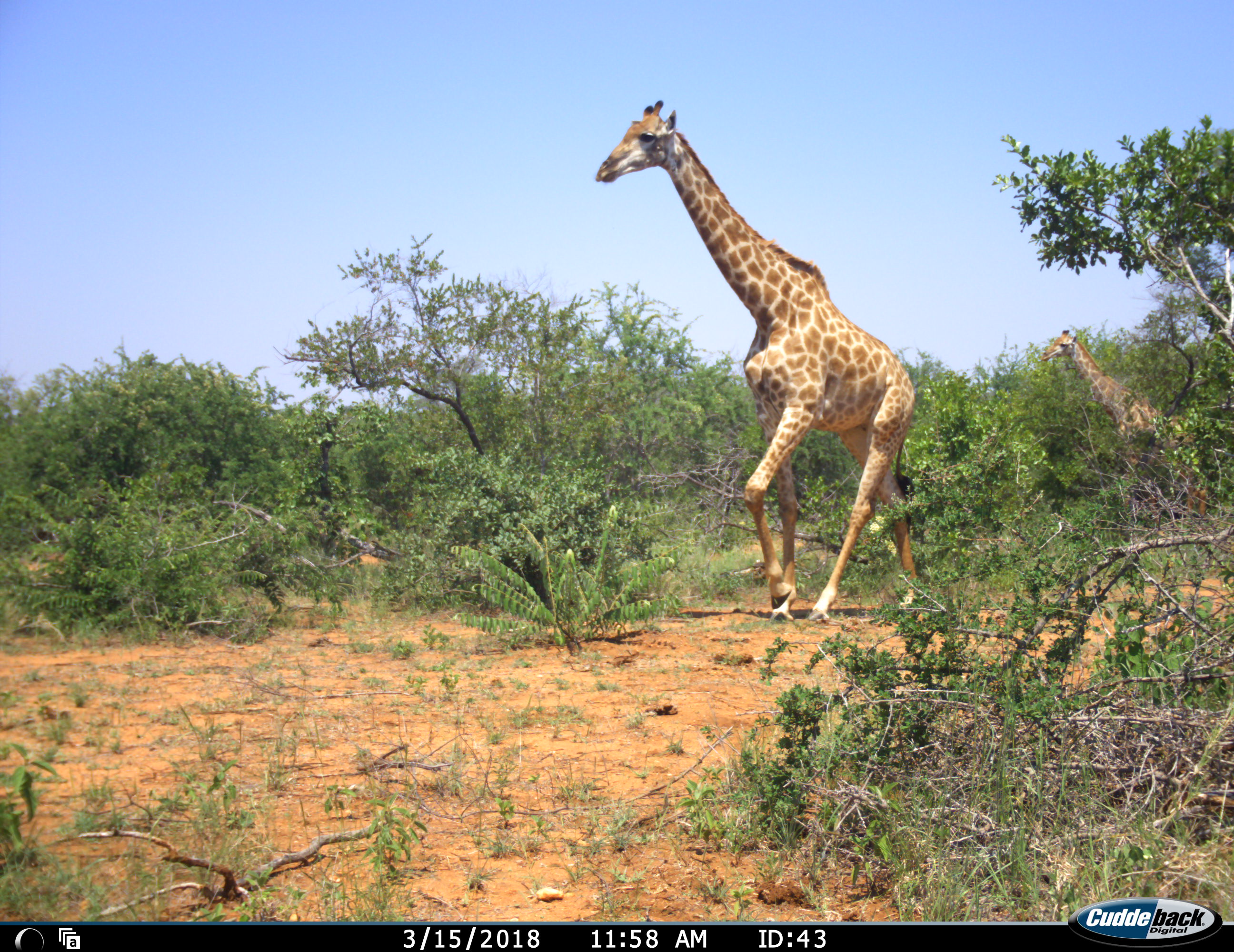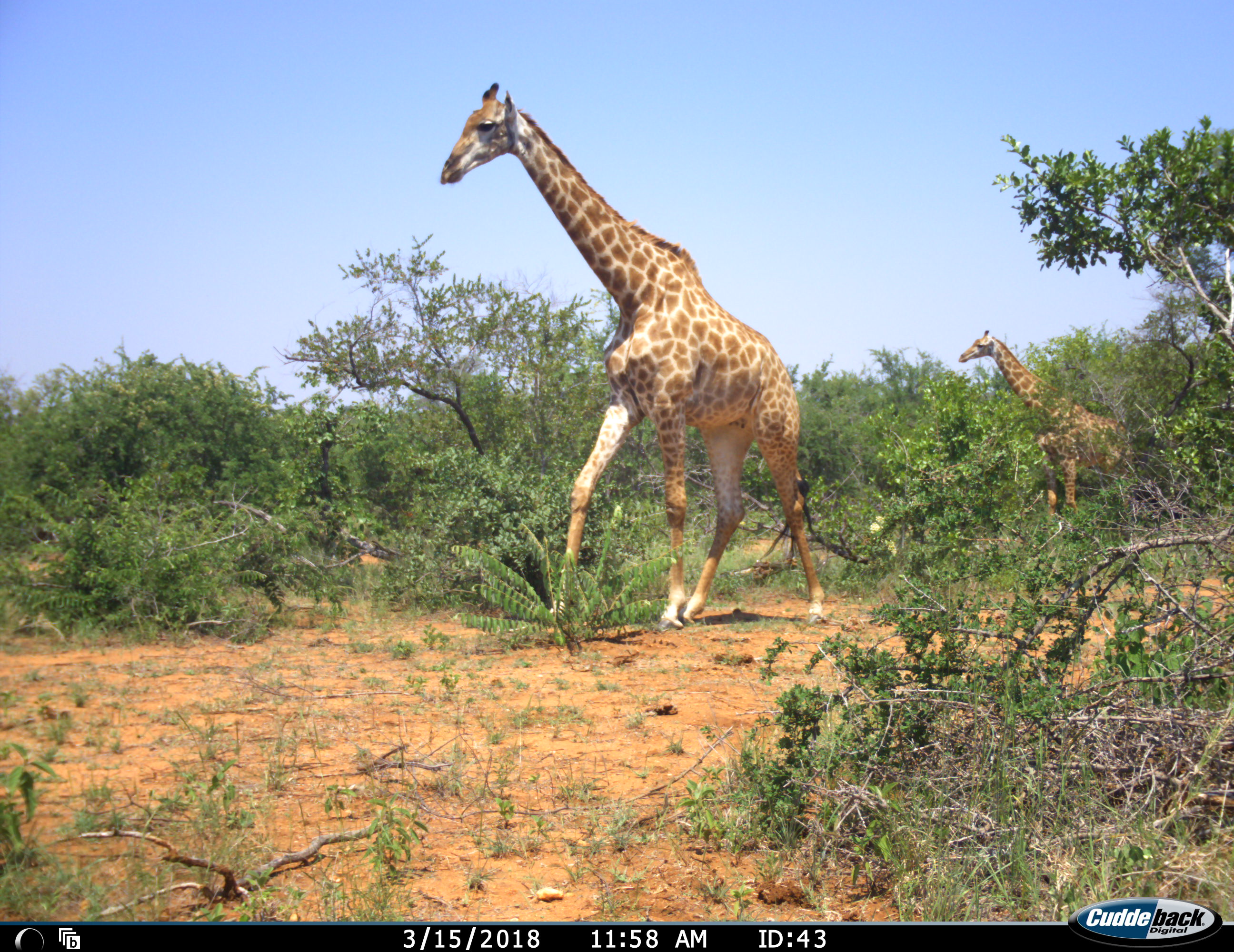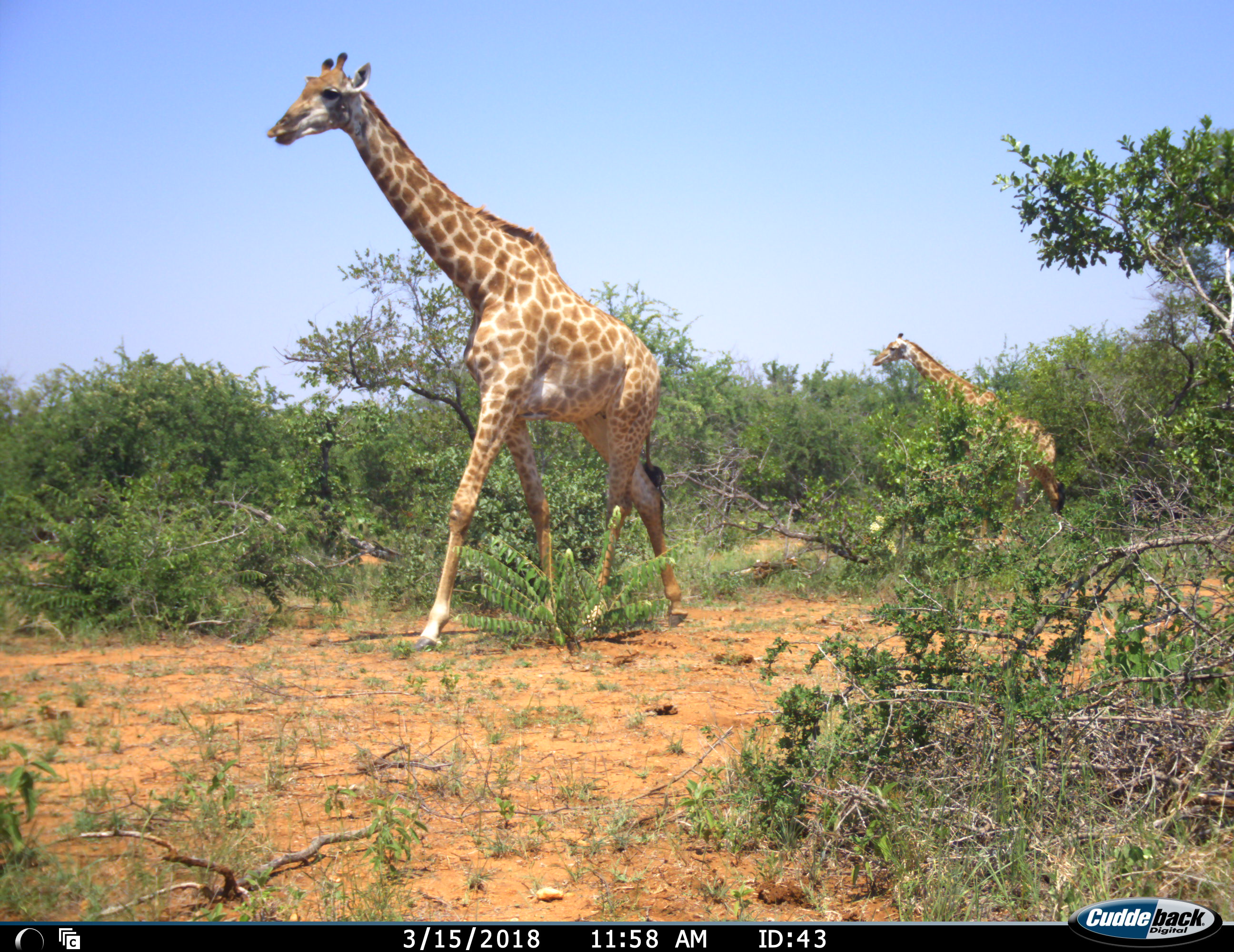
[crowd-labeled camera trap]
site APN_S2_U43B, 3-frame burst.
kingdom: Animalia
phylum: Chordata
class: Mammalia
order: Artiodactyla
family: Giraffidae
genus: Giraffa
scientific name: Giraffa camelopardalis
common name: giraffe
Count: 2.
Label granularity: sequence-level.